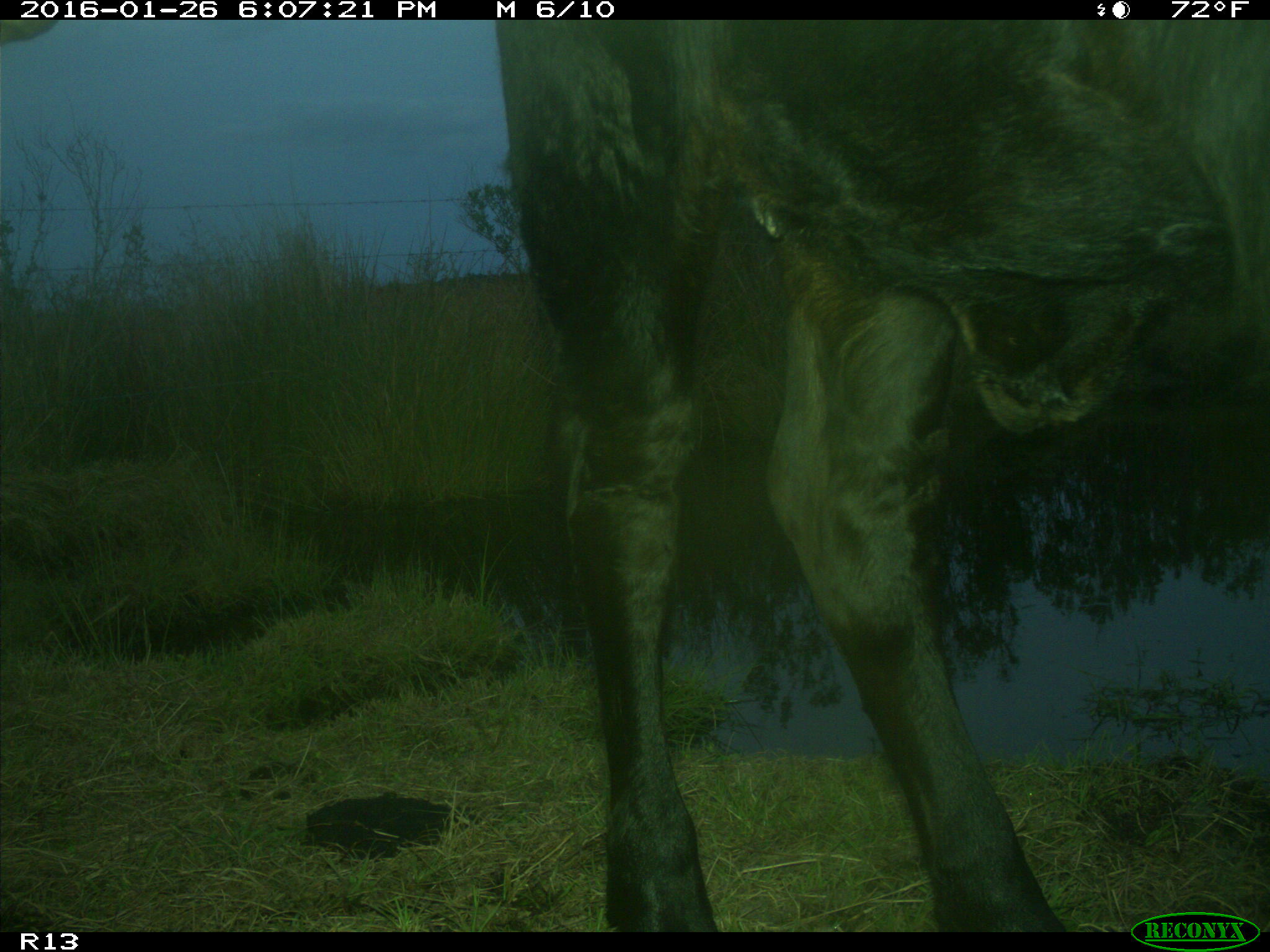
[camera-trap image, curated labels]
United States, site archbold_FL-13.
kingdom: Animalia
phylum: Chordata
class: Mammalia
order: Artiodactyla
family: Bovidae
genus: Bos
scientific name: Bos taurus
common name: domestic cow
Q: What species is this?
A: Bos taurus (domestic cow).